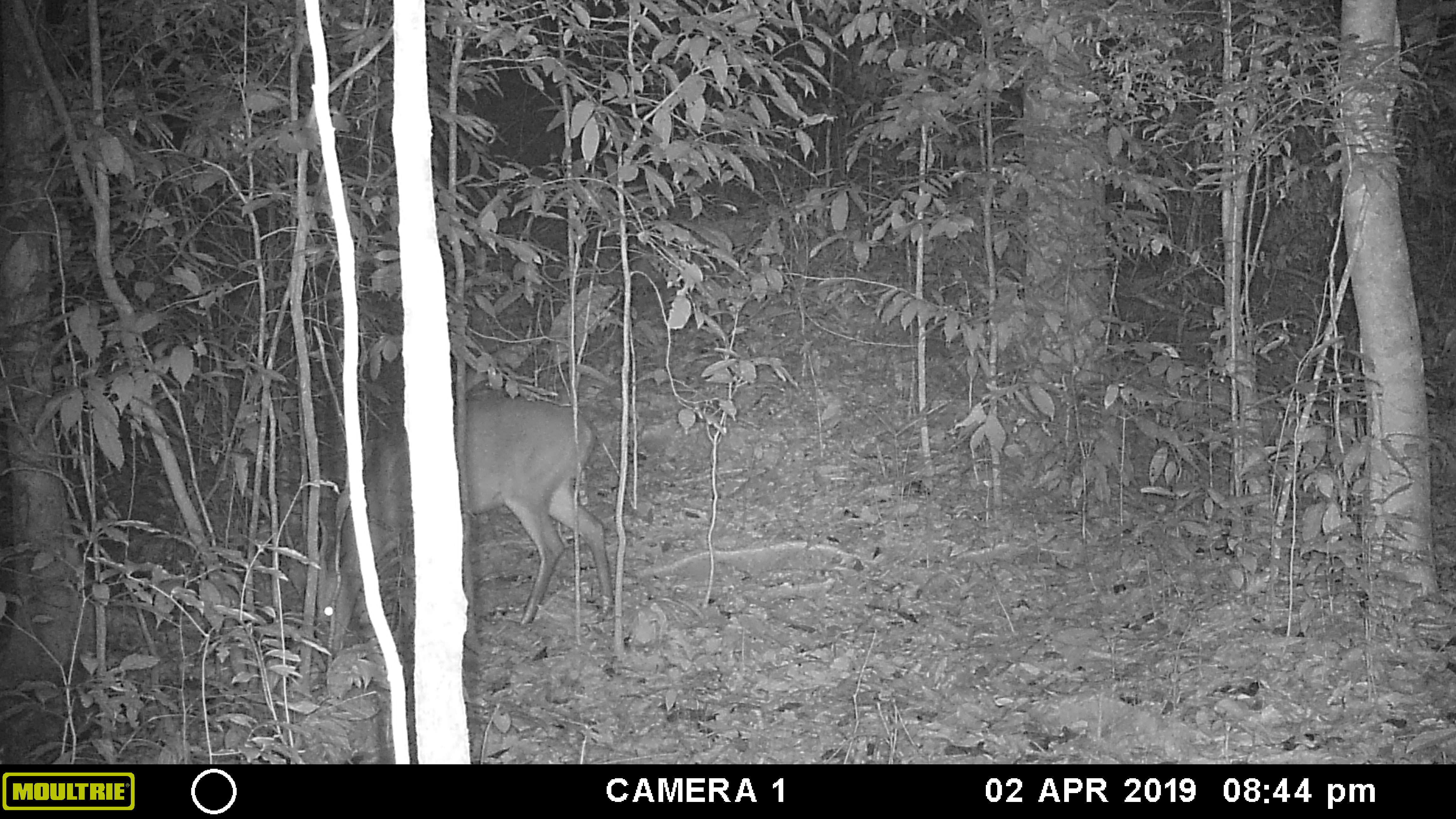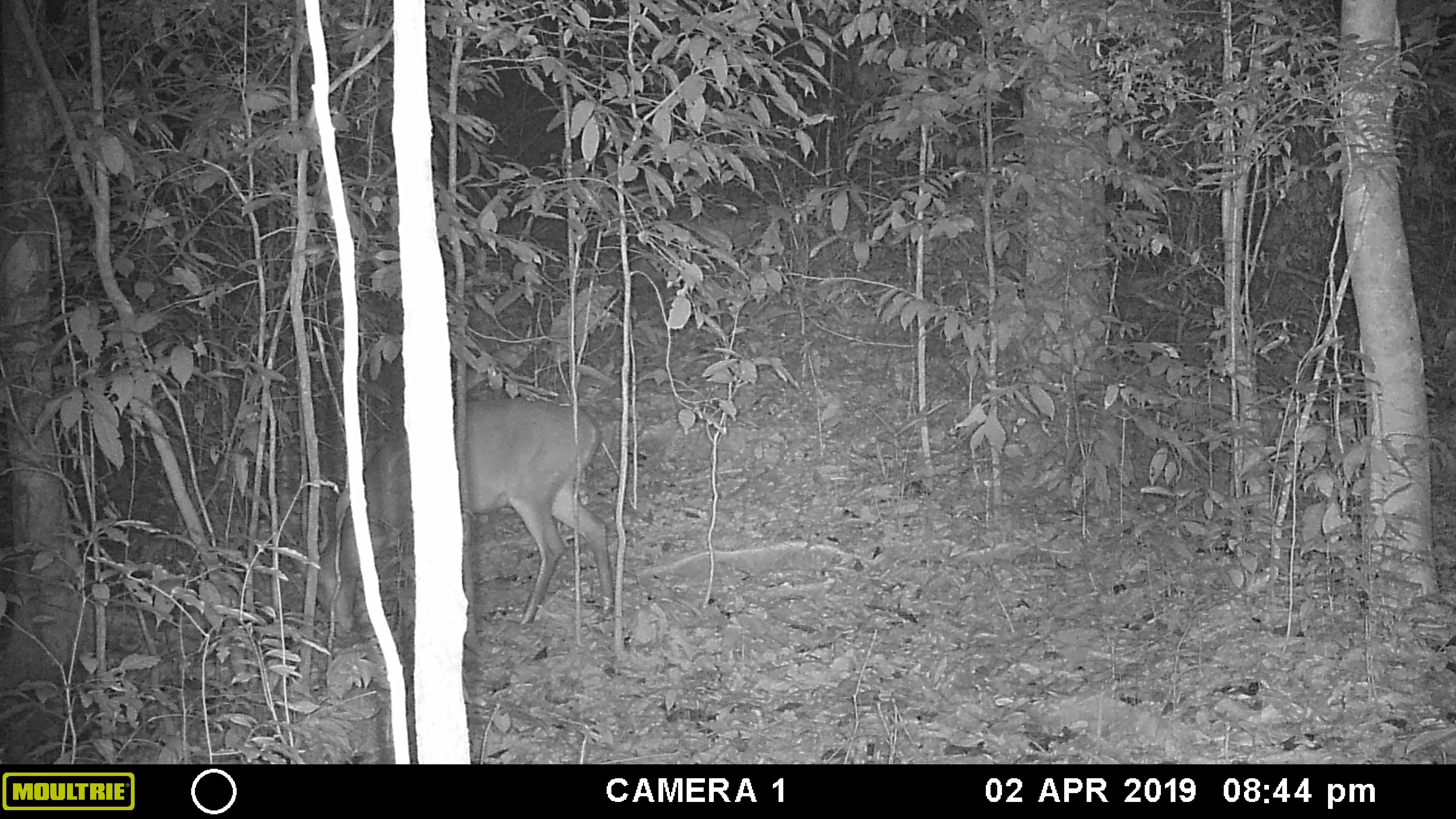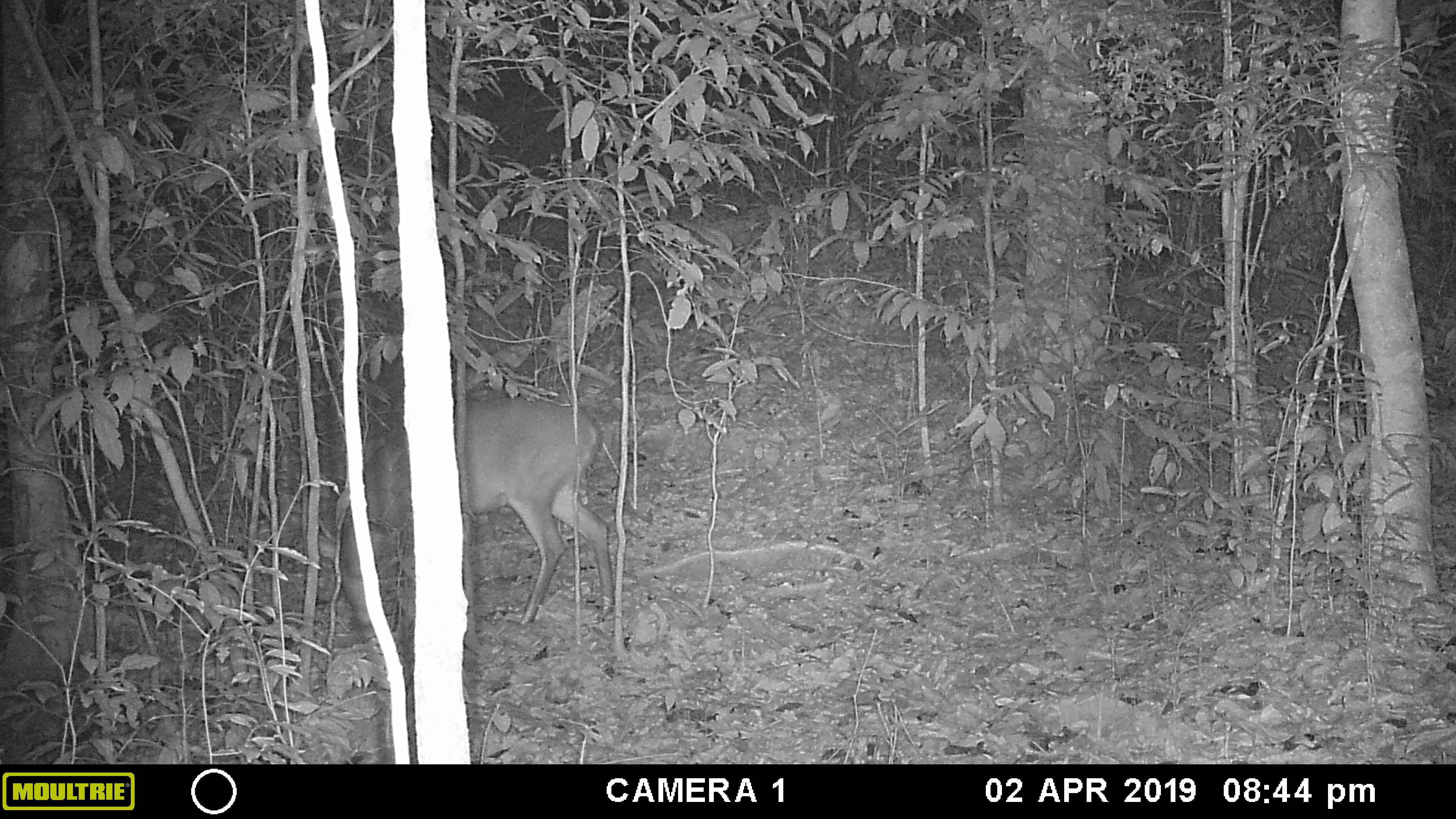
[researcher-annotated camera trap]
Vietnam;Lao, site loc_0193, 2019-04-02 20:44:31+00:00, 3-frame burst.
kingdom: Animalia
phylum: Chordata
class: Mammalia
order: Artiodactyla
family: Cervidae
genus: Muntiacus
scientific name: Muntiacus vuquangensis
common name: large-antlered muntjac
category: large antlered muntjac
Large antlered muntjac (large-antlered muntjac) (Muntiacus vuquangensis). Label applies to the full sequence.